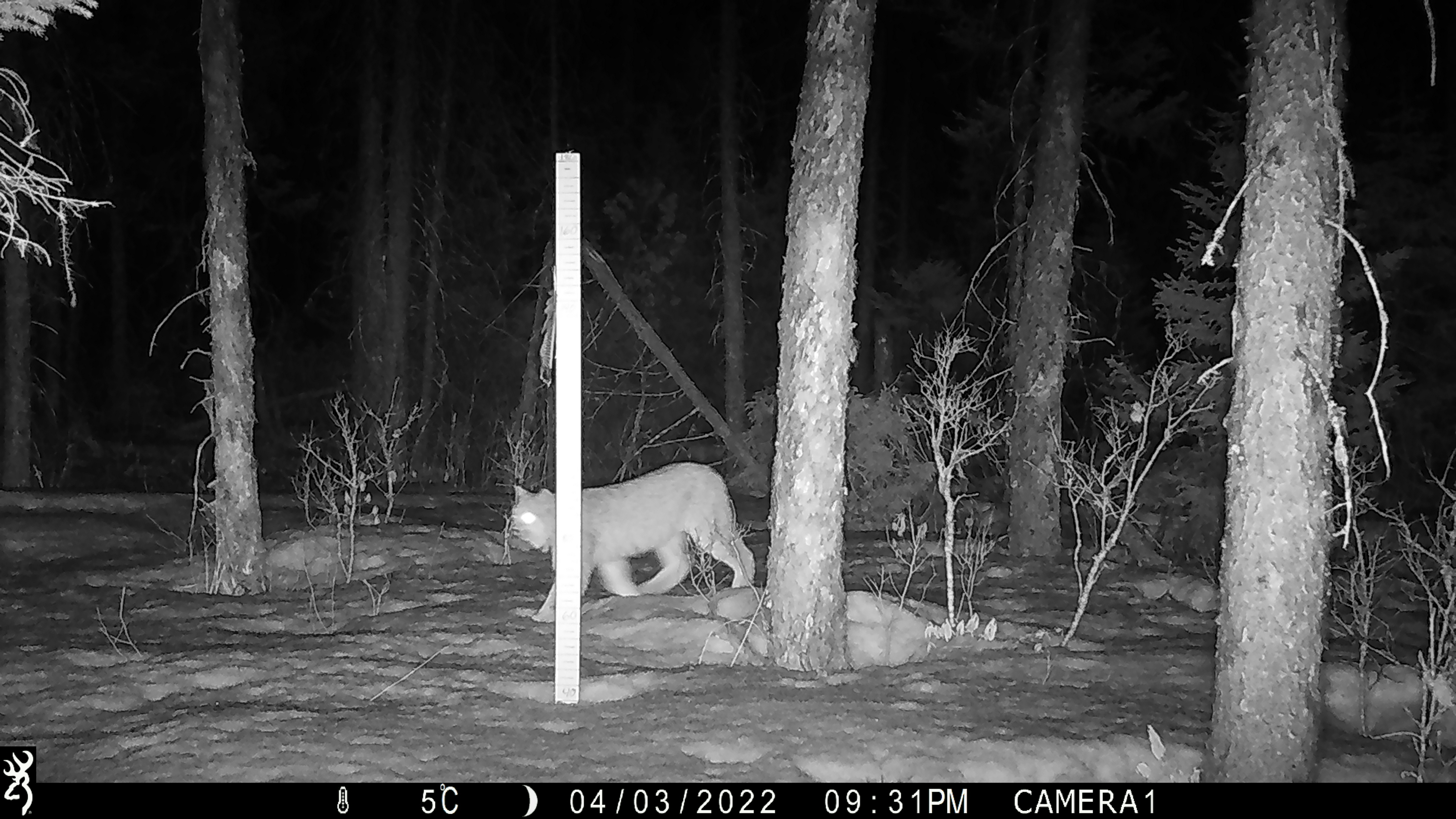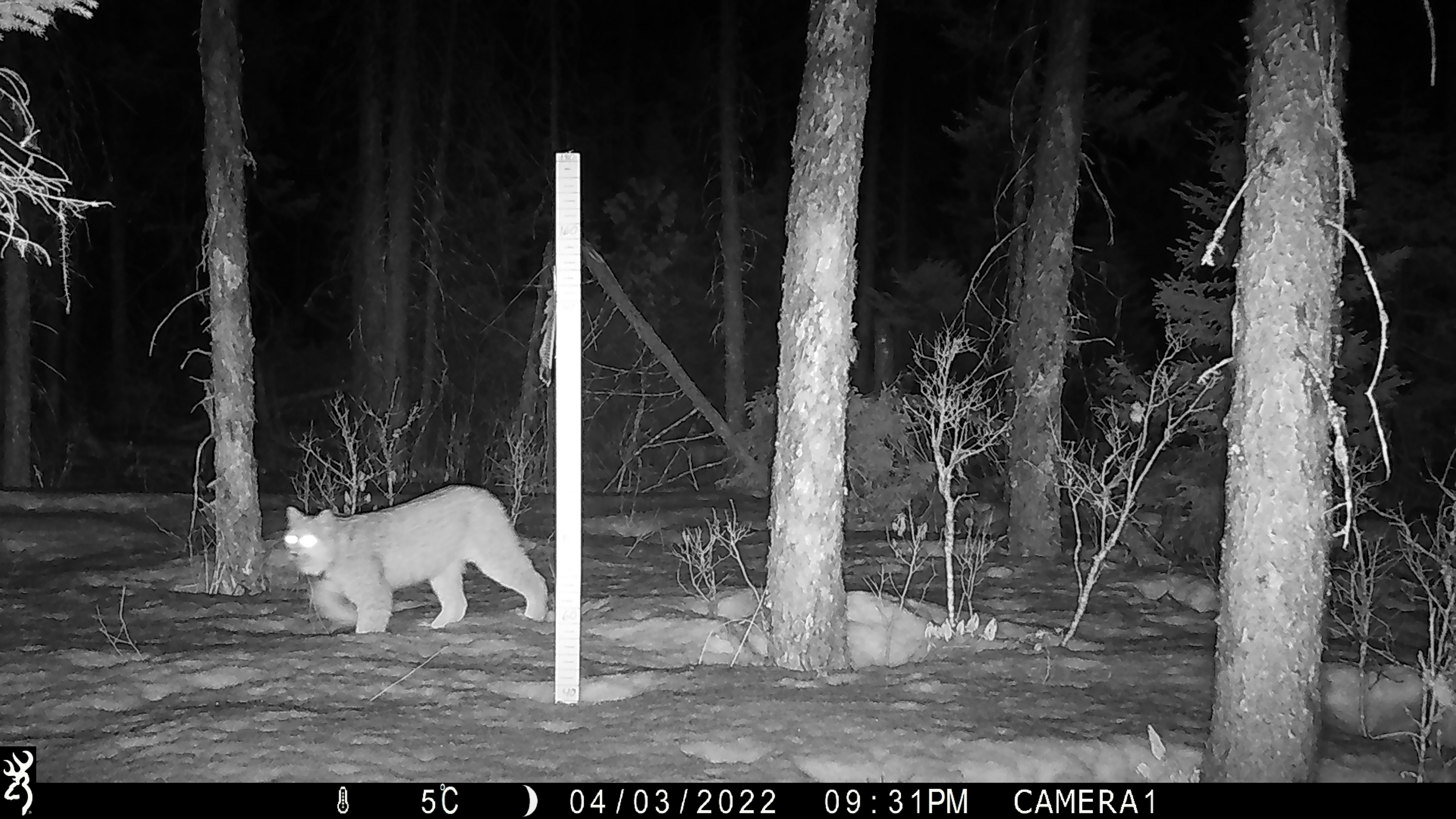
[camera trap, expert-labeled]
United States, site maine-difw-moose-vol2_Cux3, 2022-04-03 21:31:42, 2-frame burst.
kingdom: Animalia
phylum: Chordata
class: Mammalia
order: Carnivora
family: Felidae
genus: Lynx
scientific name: Lynx canadensis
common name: canada lynx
Canada lynx (Lynx canadensis).